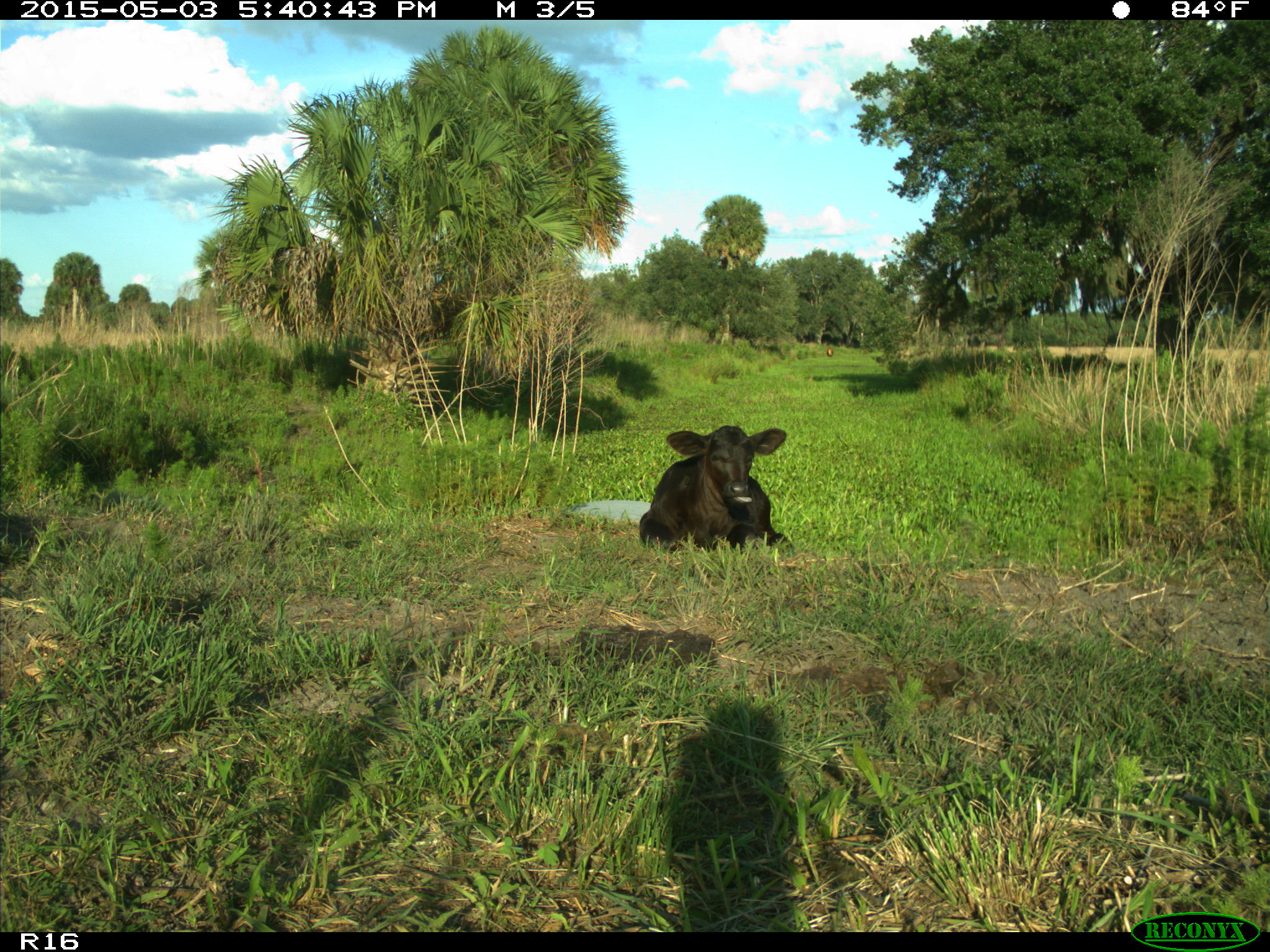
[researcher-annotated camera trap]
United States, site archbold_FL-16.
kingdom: Animalia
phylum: Chordata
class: Mammalia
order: Artiodactyla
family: Bovidae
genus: Bos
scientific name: Bos taurus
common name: domestic cow